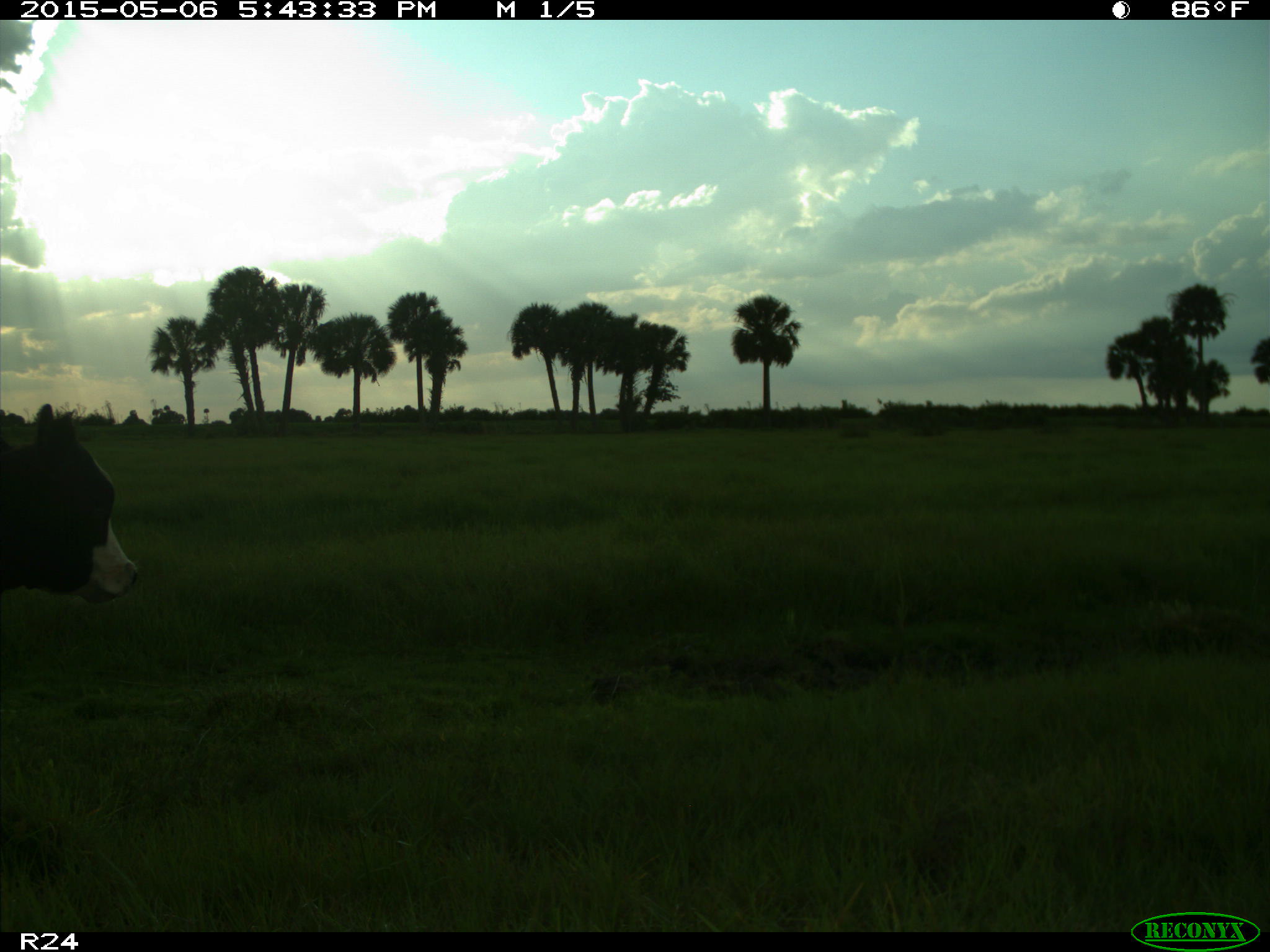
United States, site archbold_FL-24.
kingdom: Animalia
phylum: Chordata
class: Mammalia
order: Artiodactyla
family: Bovidae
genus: Bos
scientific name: Bos taurus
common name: domestic cow